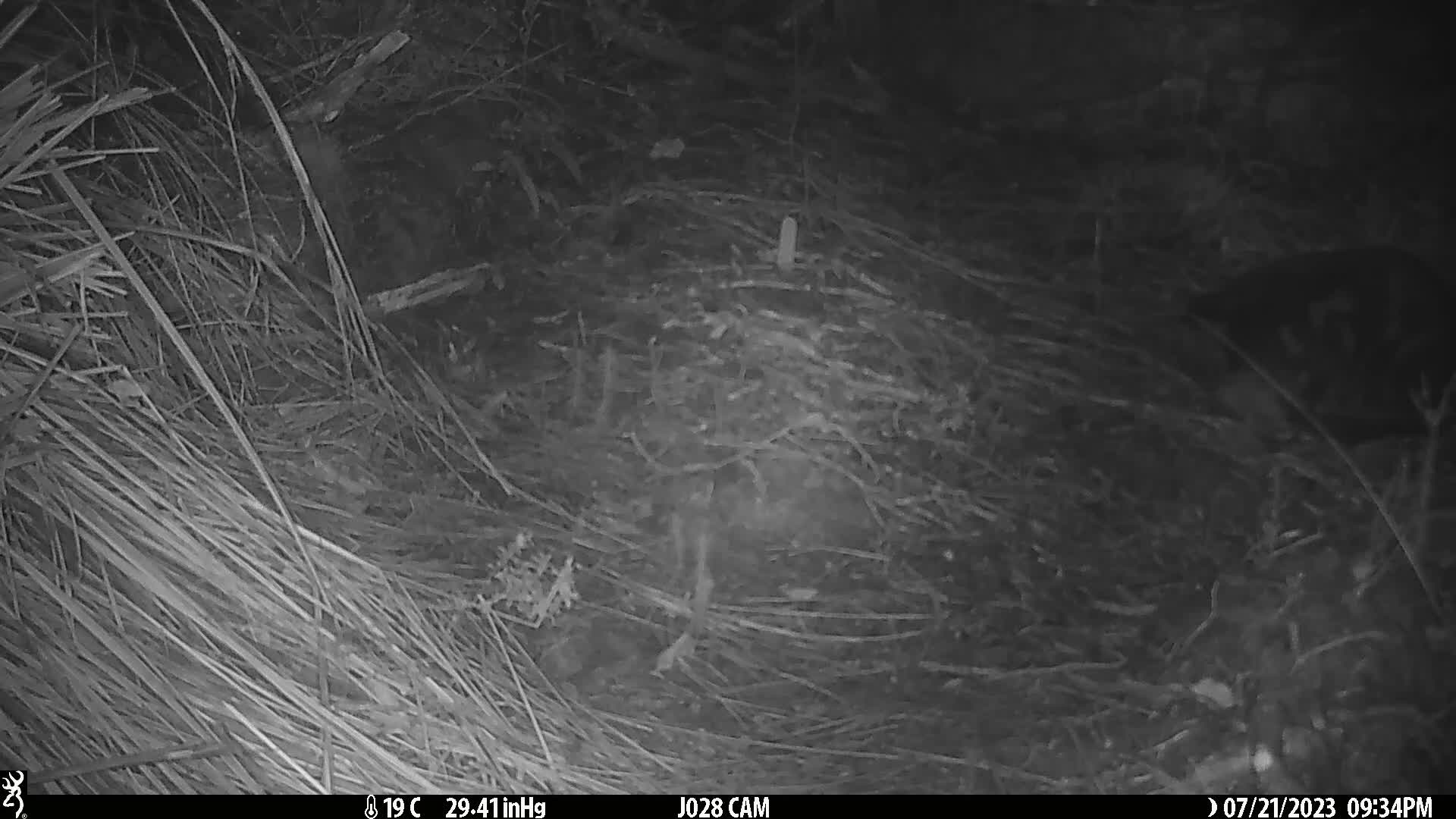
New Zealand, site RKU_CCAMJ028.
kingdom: Animalia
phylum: Chordata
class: Mammalia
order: Carnivora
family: Felidae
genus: Felis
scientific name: Felis catus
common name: domestic cat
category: cat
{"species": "cat (domestic cat) (Felis catus)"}